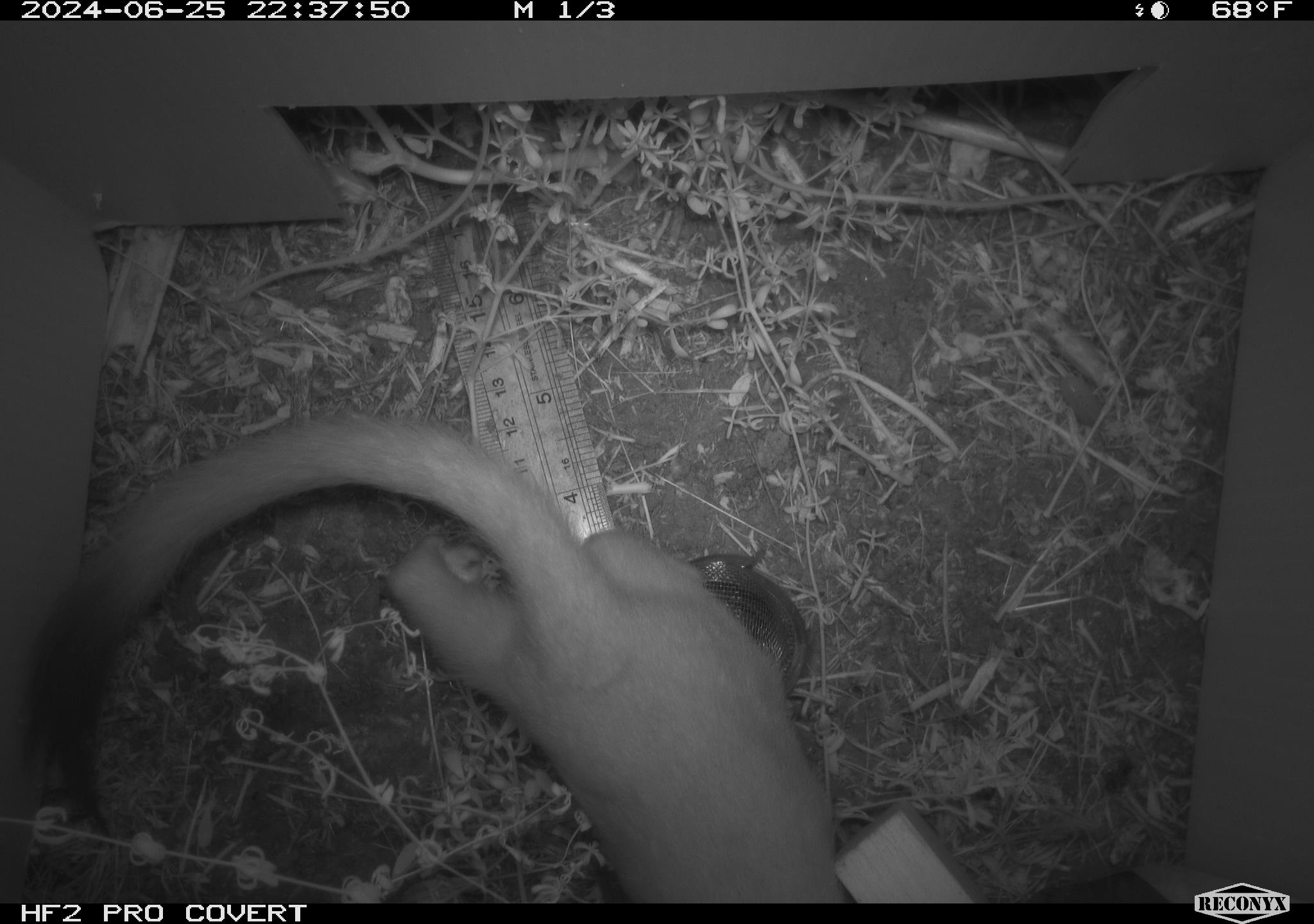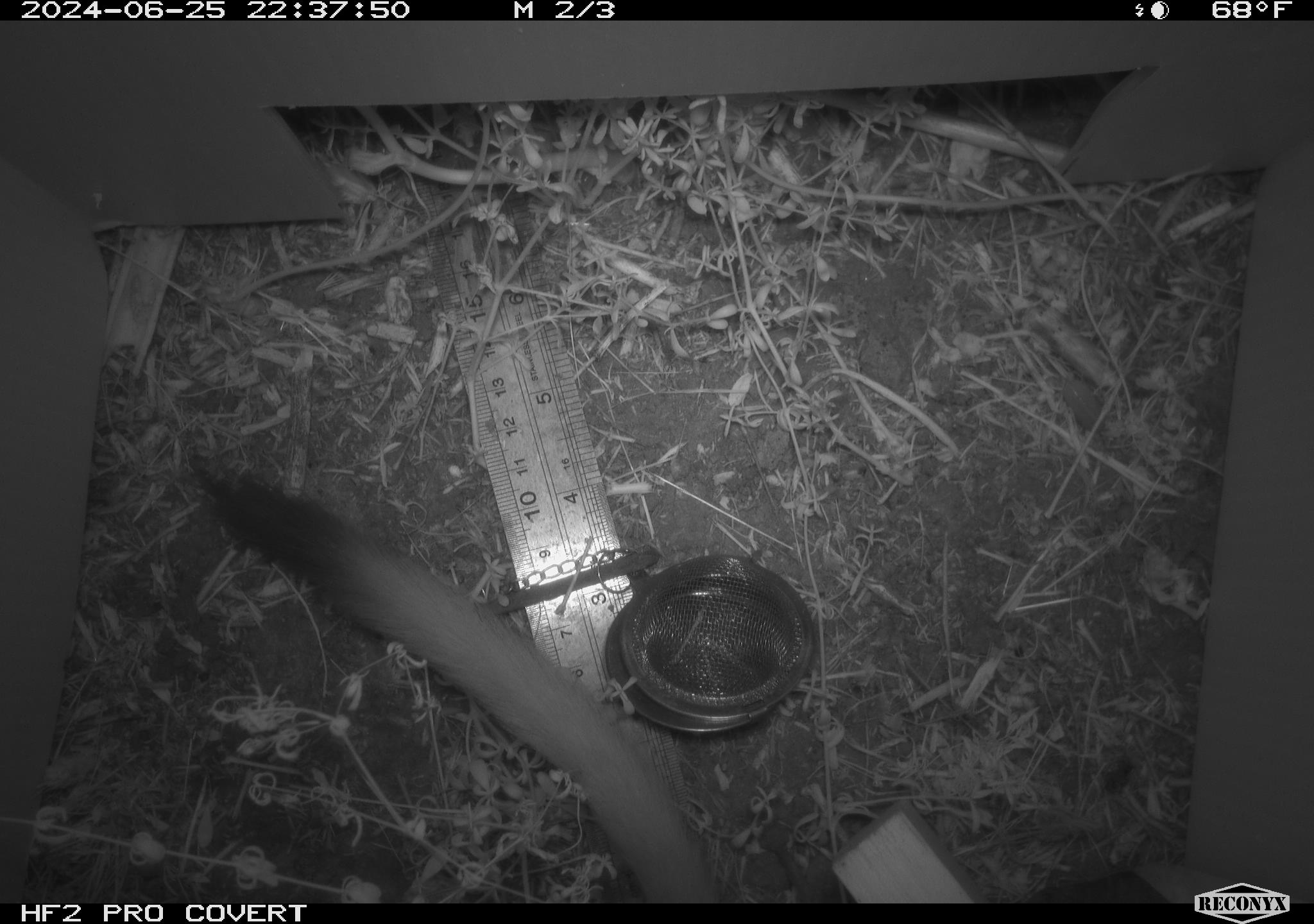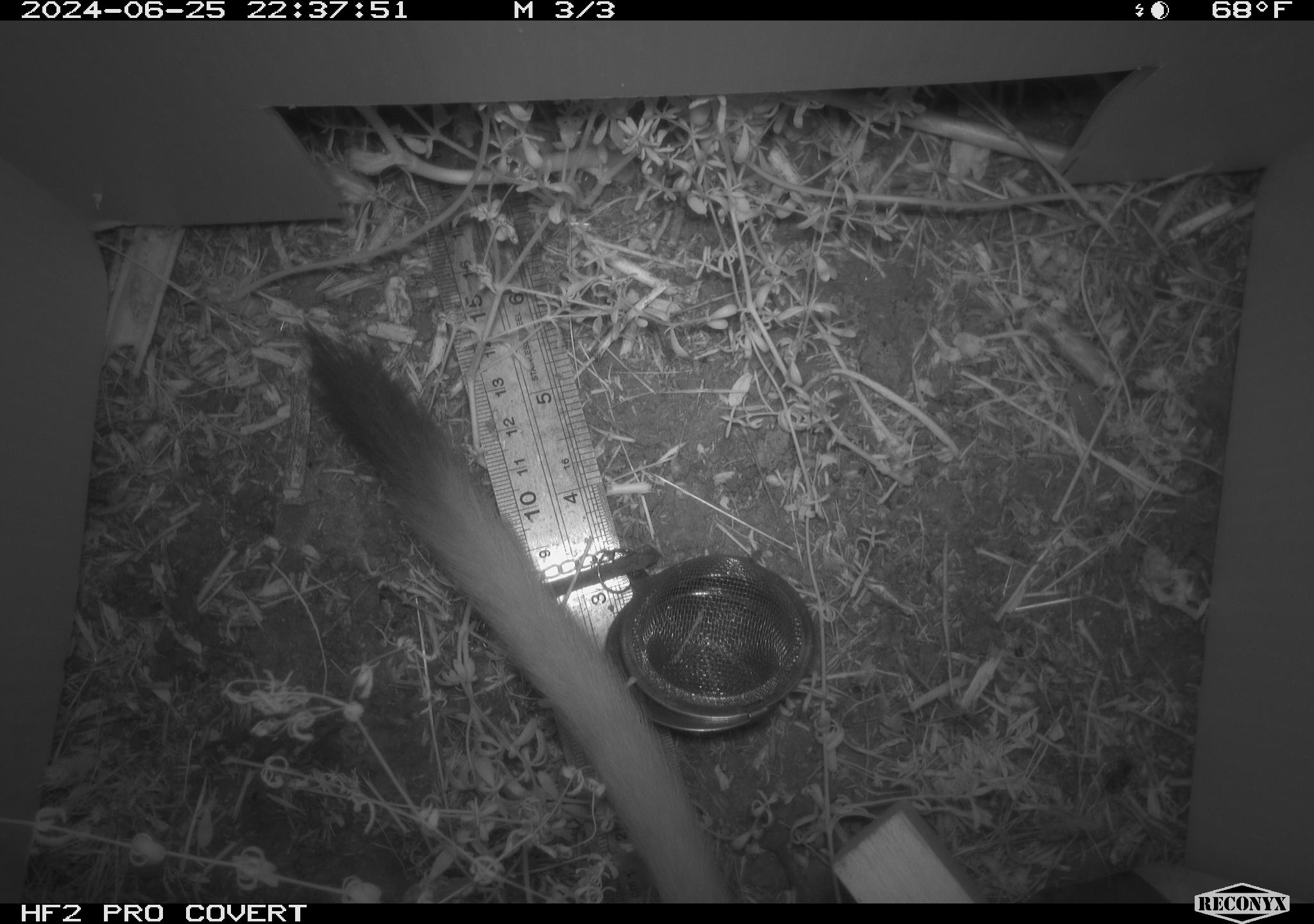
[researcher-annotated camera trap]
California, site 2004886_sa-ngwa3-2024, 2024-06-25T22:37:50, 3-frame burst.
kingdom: Animalia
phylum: Chordata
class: Mammalia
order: Carnivora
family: Mustelidae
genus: Neogale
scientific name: Neogale frenata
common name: long-tailed weasel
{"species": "long-tailed weasel (Neogale frenata)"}